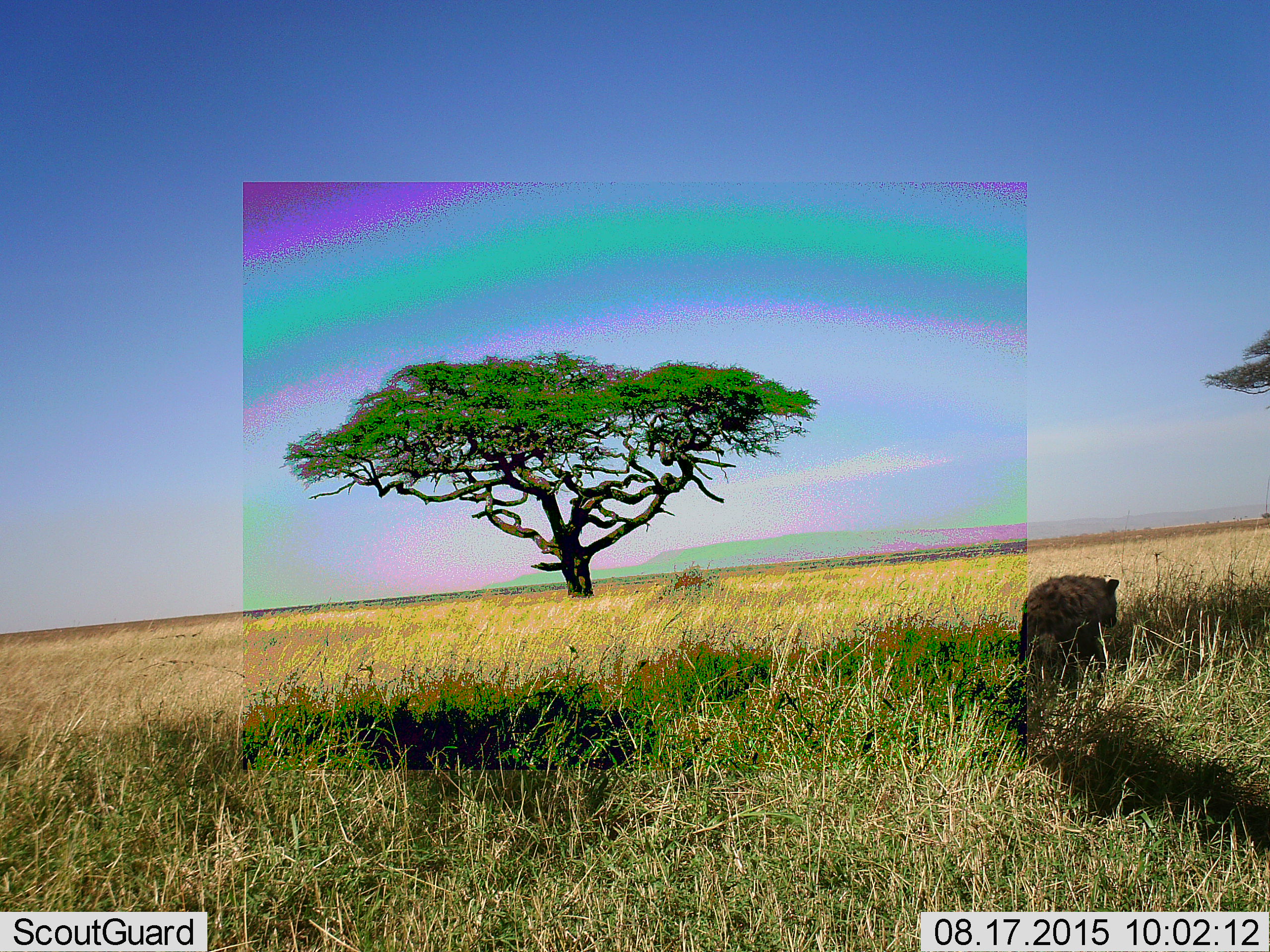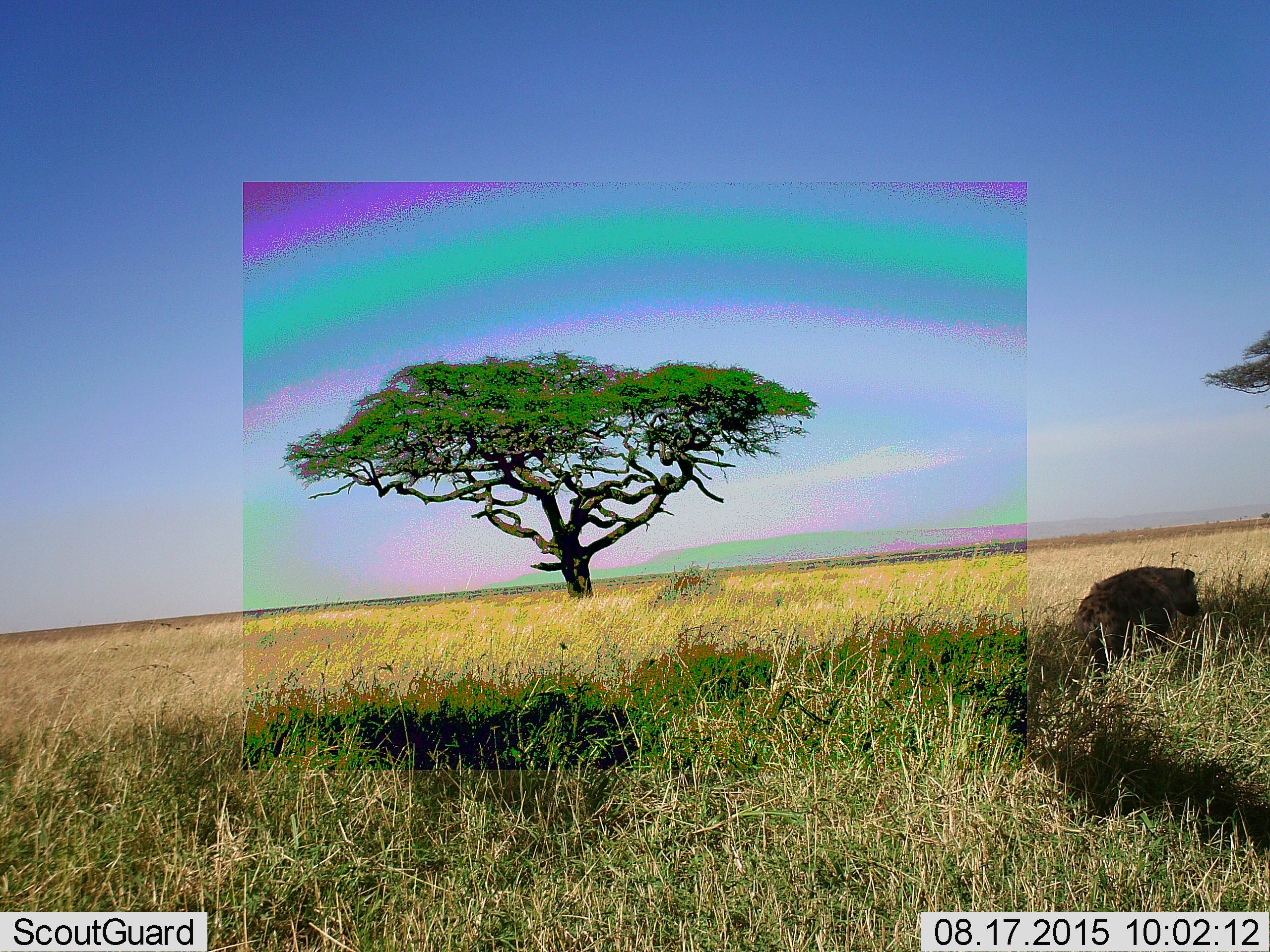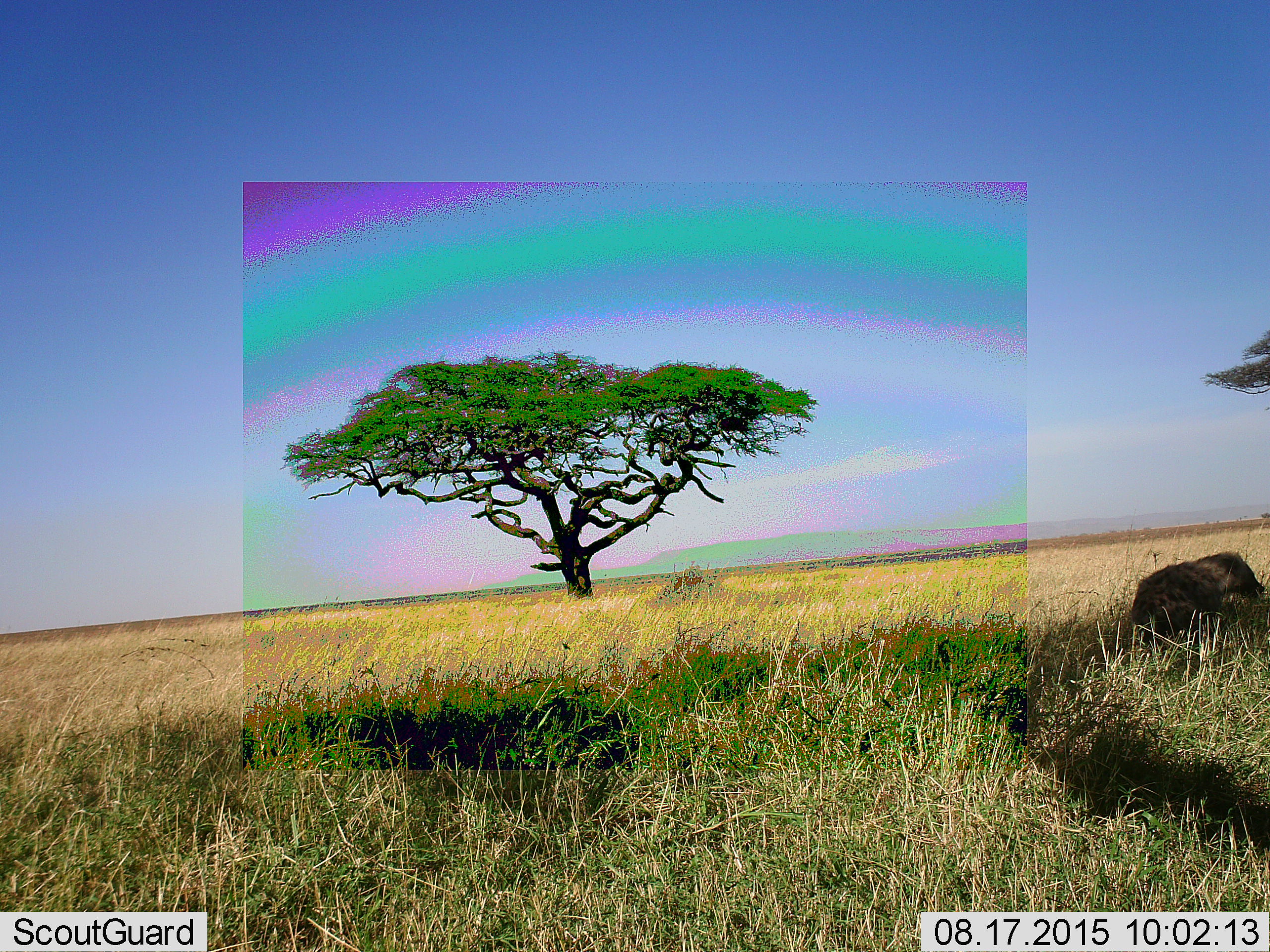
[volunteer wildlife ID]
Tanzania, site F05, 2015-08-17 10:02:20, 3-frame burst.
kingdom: Animalia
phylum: Chordata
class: Mammalia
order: Carnivora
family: Hyaenidae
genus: Crocuta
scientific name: Crocuta crocuta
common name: spotted hyena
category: hyenaspotted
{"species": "hyenaspotted (spotted hyena) (Crocuta crocuta)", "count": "1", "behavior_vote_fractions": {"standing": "15%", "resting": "0%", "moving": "85%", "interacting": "0%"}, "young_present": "0%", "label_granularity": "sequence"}